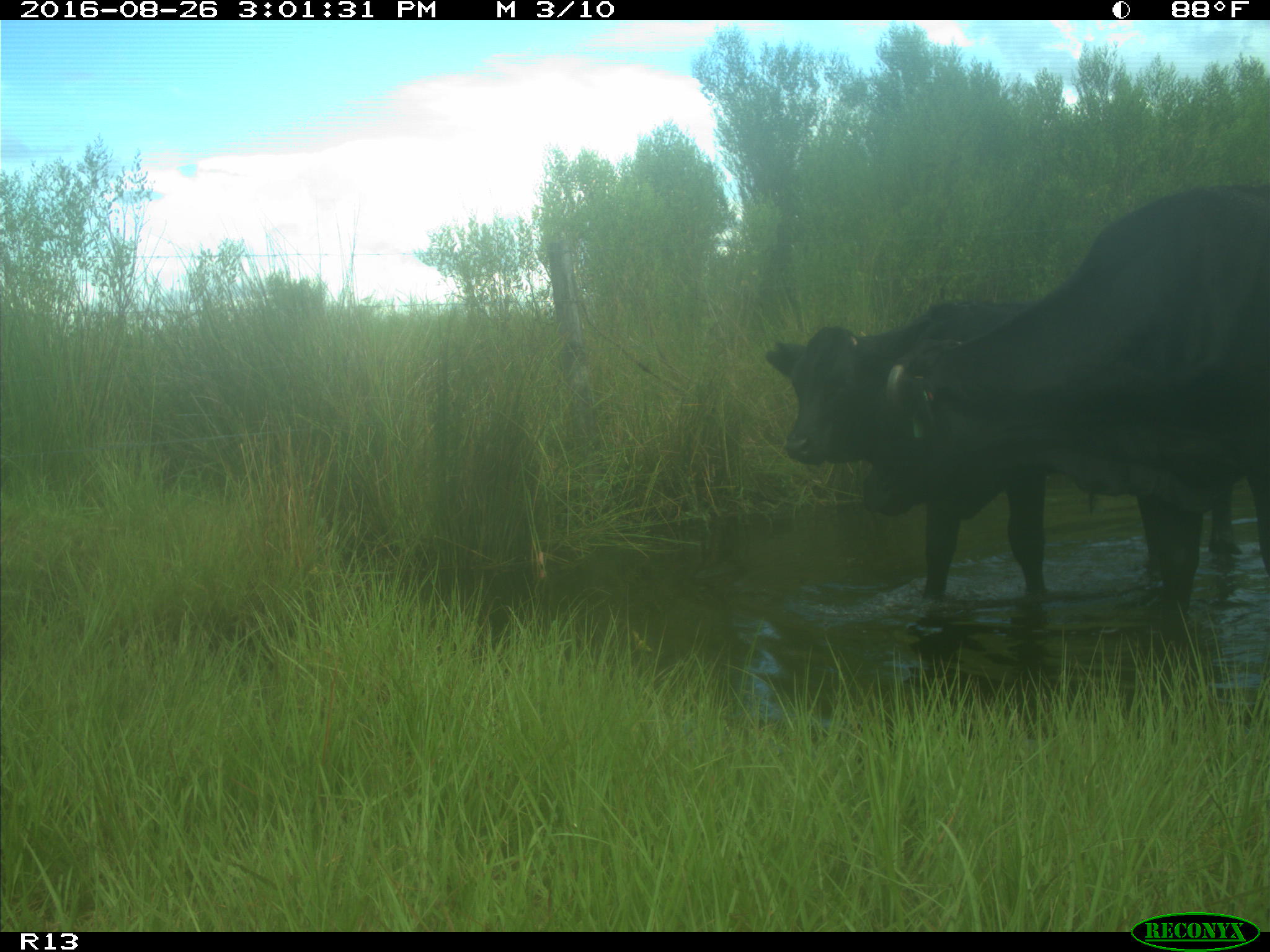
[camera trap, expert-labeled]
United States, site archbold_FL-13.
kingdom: Animalia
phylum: Chordata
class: Mammalia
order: Artiodactyla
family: Bovidae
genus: Bos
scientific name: Bos taurus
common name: domestic cow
Bos taurus (domestic cow).